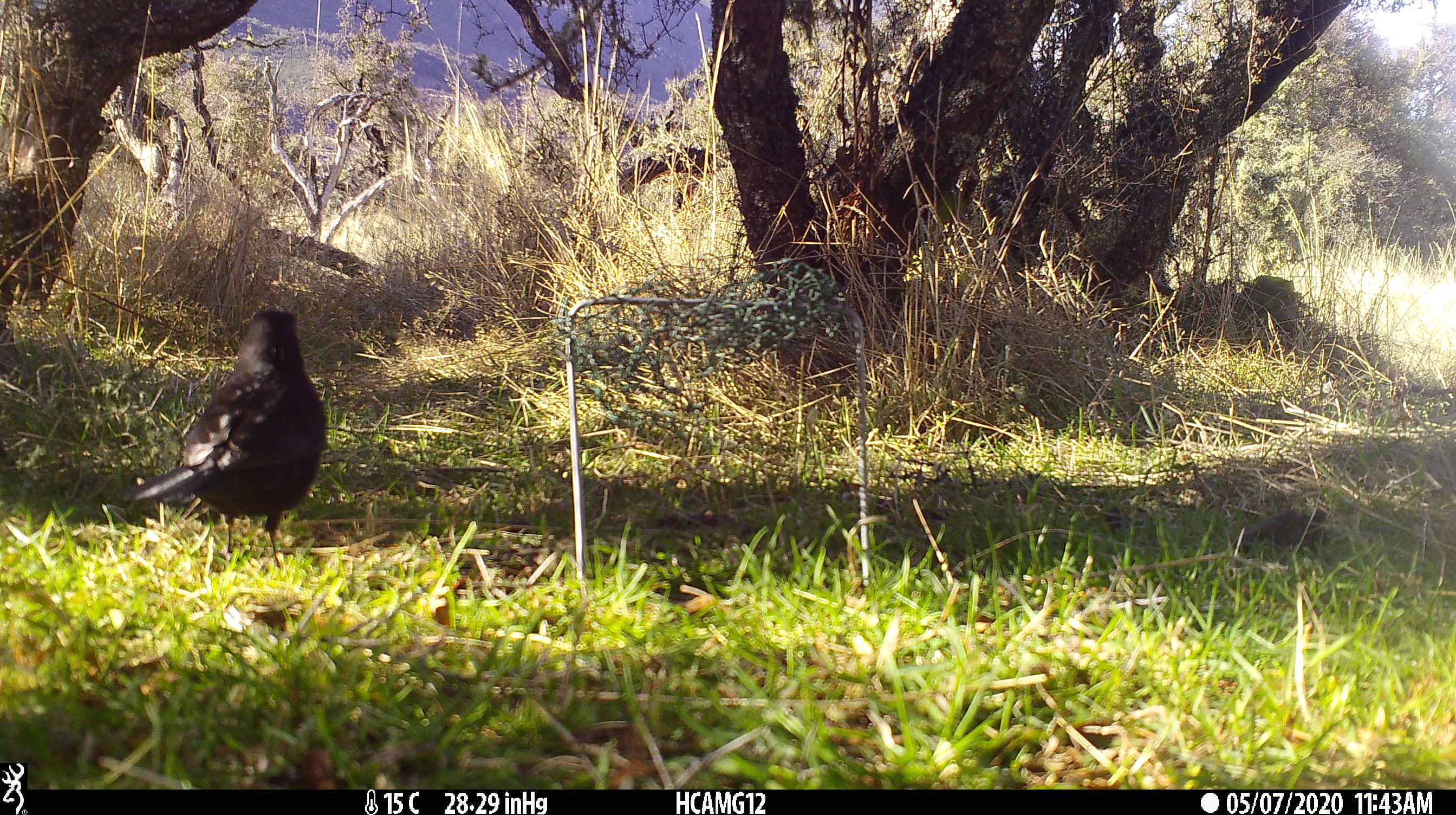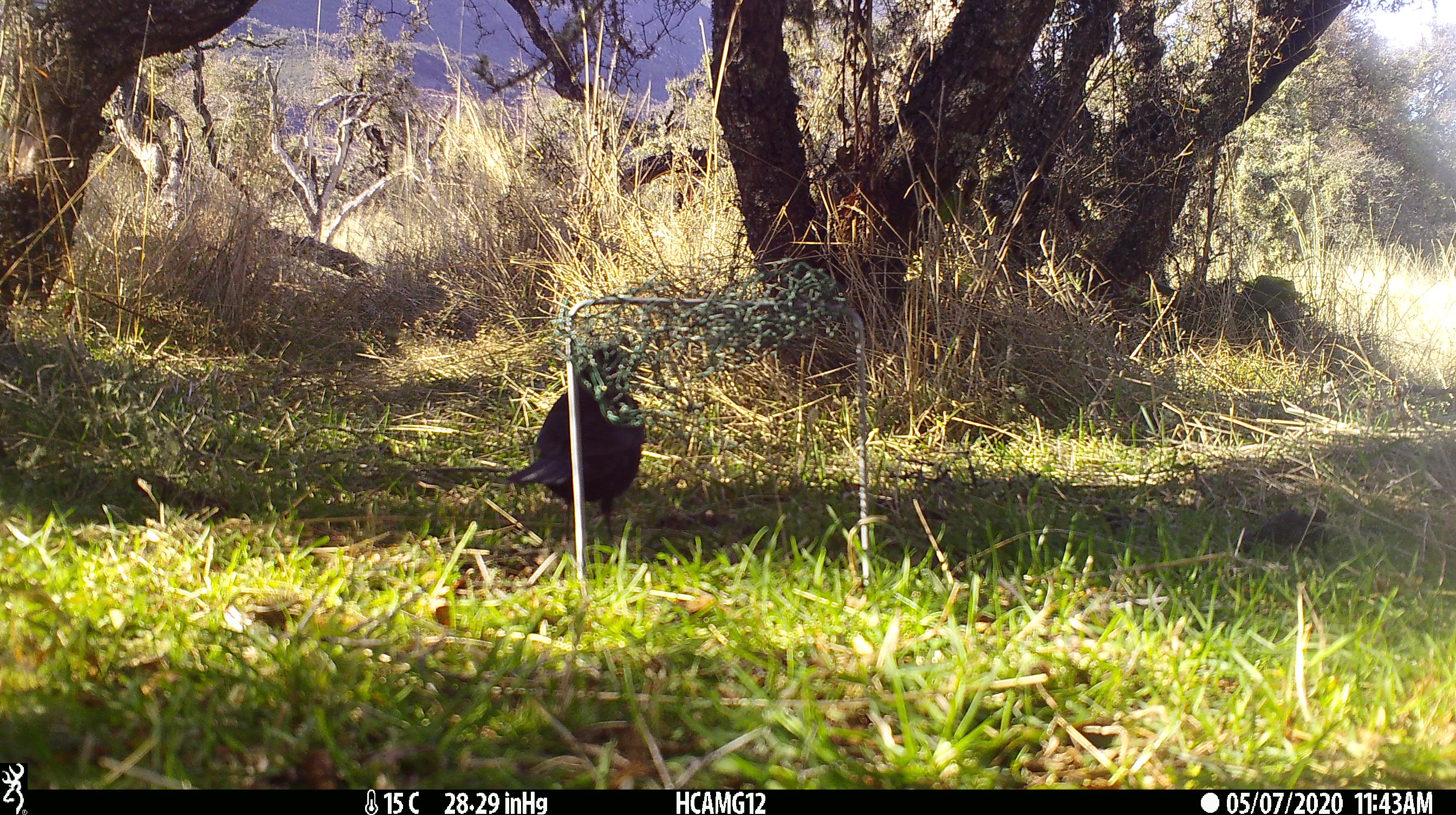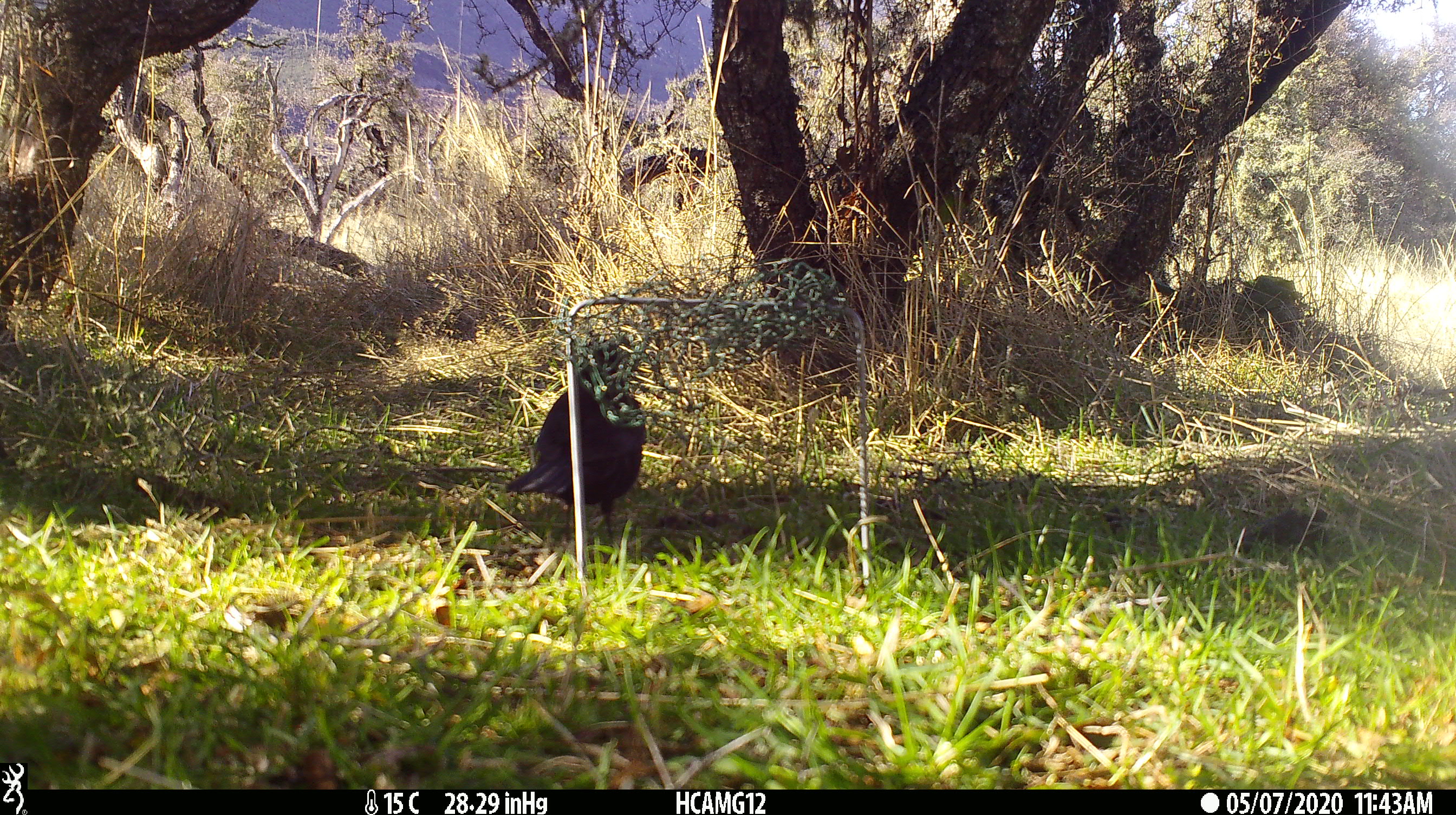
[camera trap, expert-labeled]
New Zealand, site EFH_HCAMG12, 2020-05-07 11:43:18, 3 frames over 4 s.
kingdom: Animalia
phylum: Chordata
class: Aves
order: Passeriformes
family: Turdidae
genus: Turdus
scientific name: Turdus merula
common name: eurasian blackbird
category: blackbird